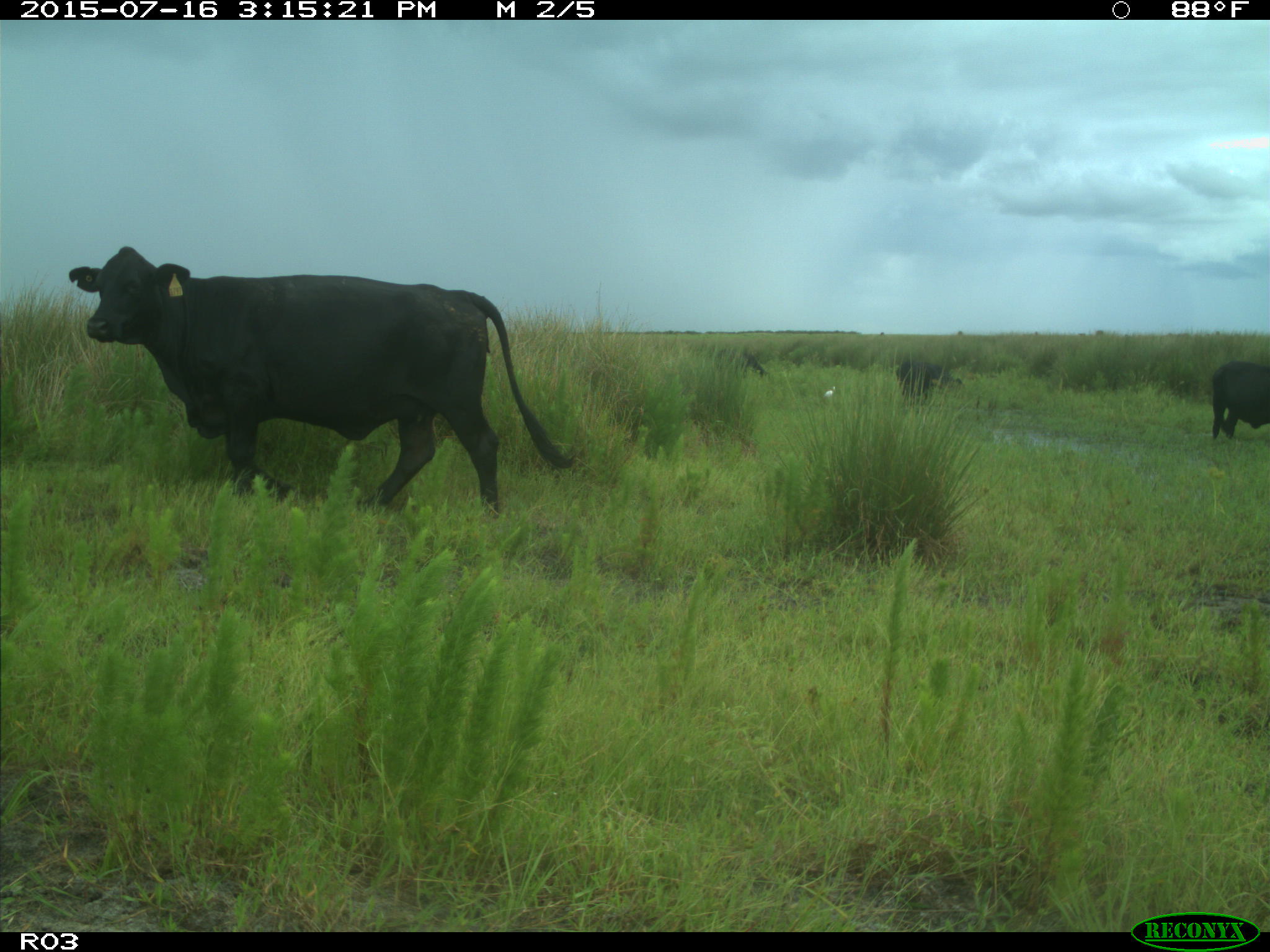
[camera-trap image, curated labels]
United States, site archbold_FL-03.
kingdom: Animalia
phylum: Chordata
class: Mammalia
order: Artiodactyla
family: Bovidae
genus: Bos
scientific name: Bos taurus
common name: domestic cow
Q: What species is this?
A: Bos taurus (domestic cow).